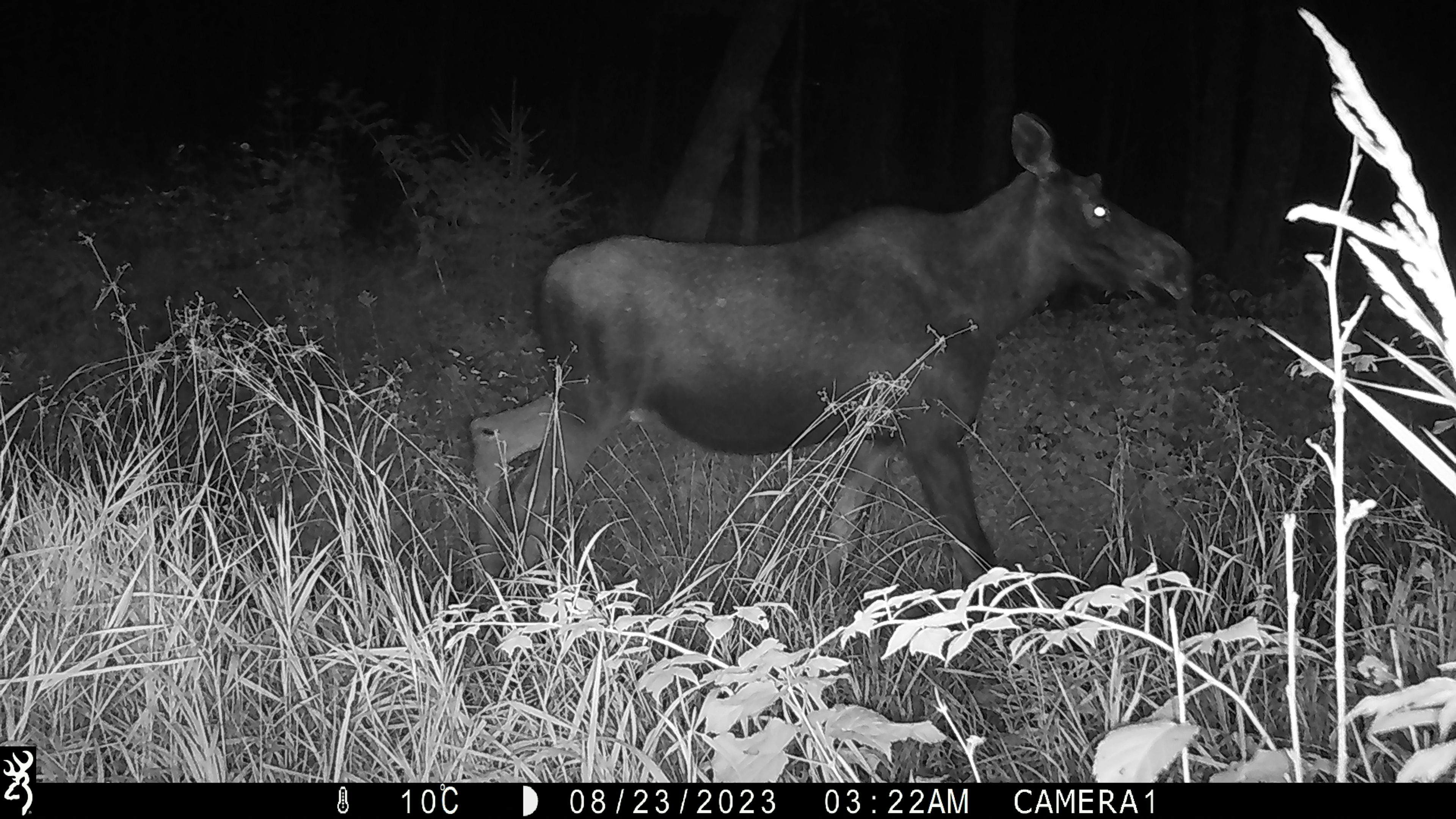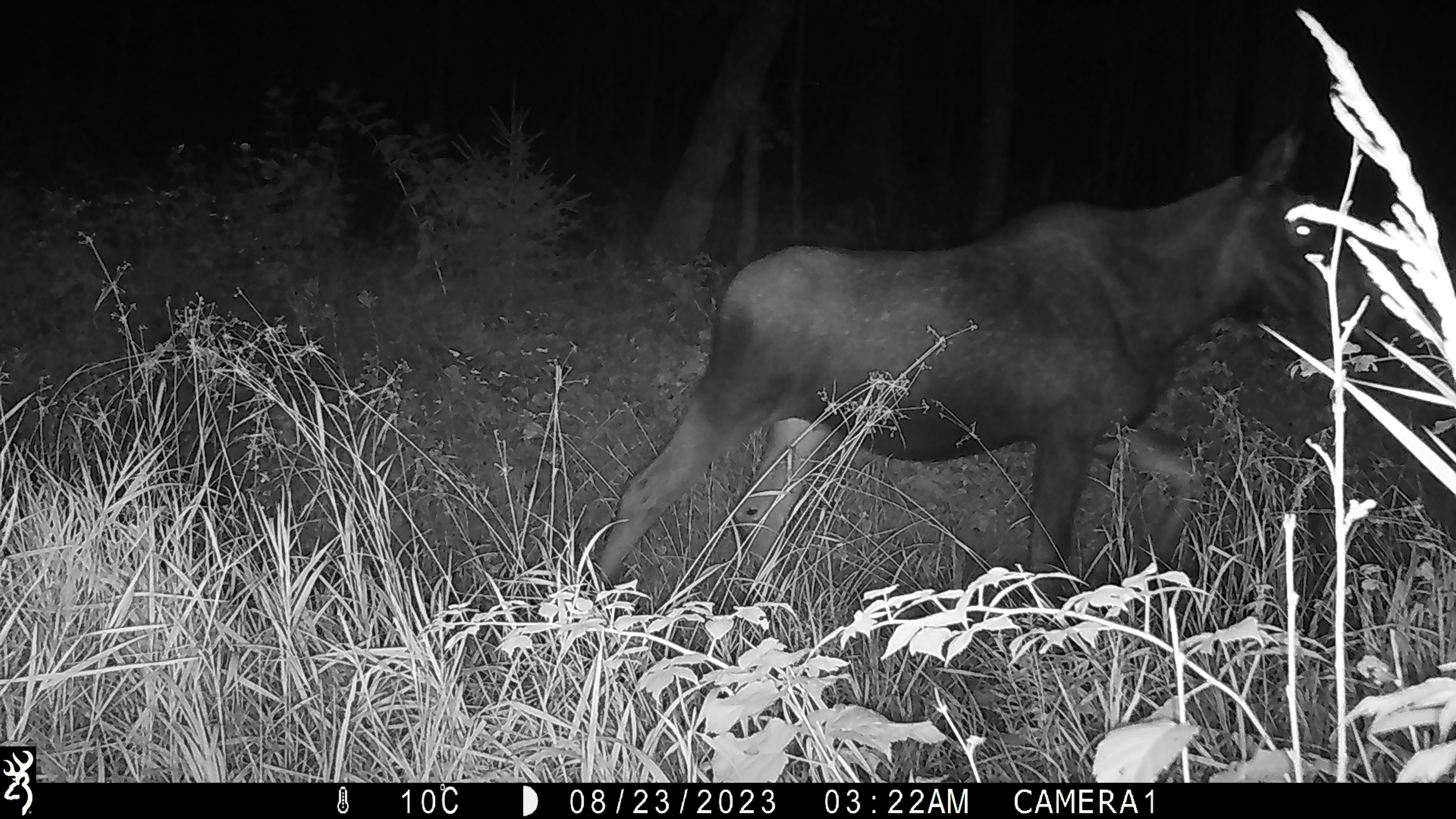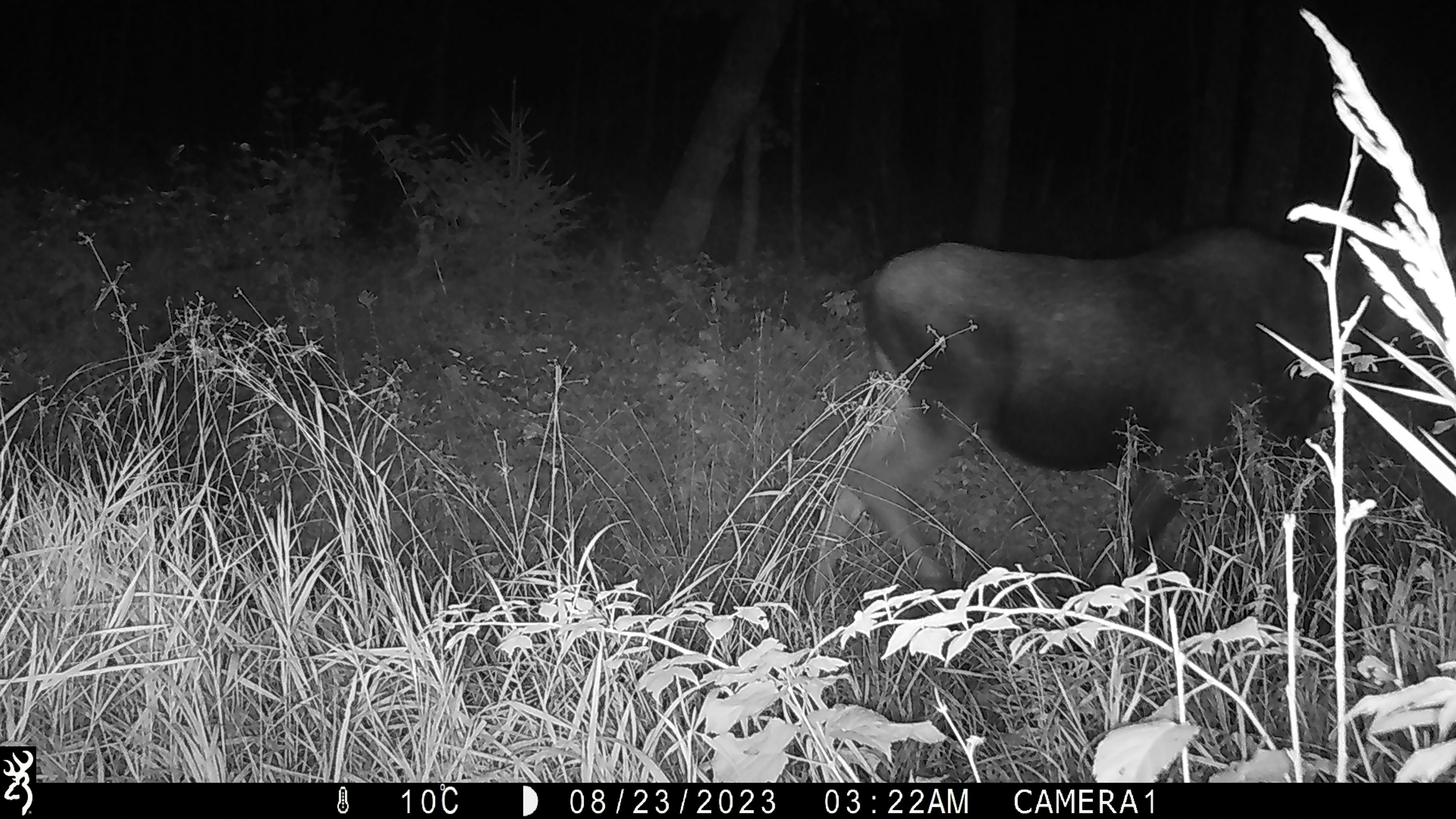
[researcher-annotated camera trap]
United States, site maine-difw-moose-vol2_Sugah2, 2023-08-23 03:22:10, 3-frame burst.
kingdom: Animalia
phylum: Chordata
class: Mammalia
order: Artiodactyla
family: Cervidae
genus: Alces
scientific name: Alces alces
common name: moose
Moose (Alces alces).